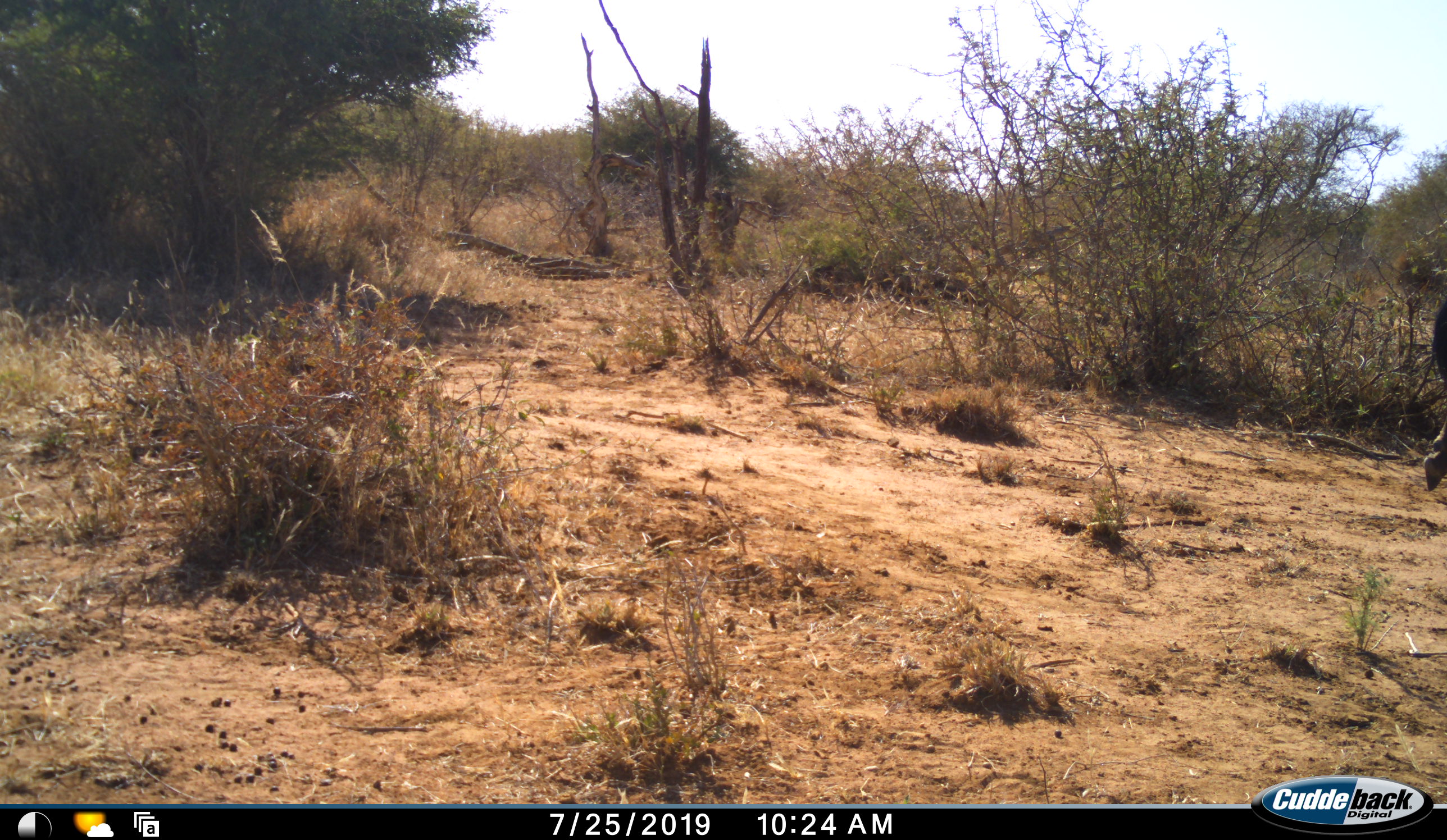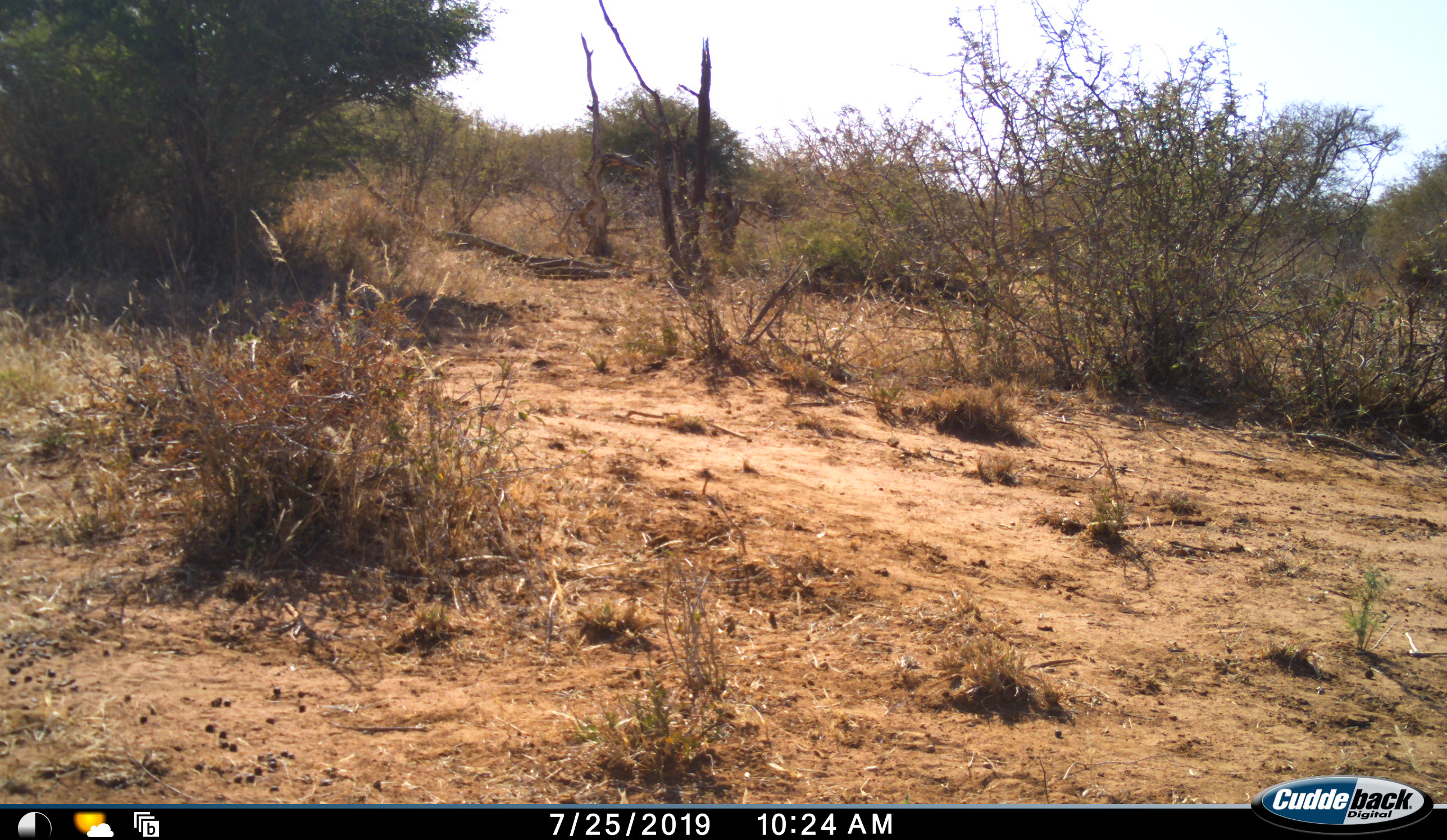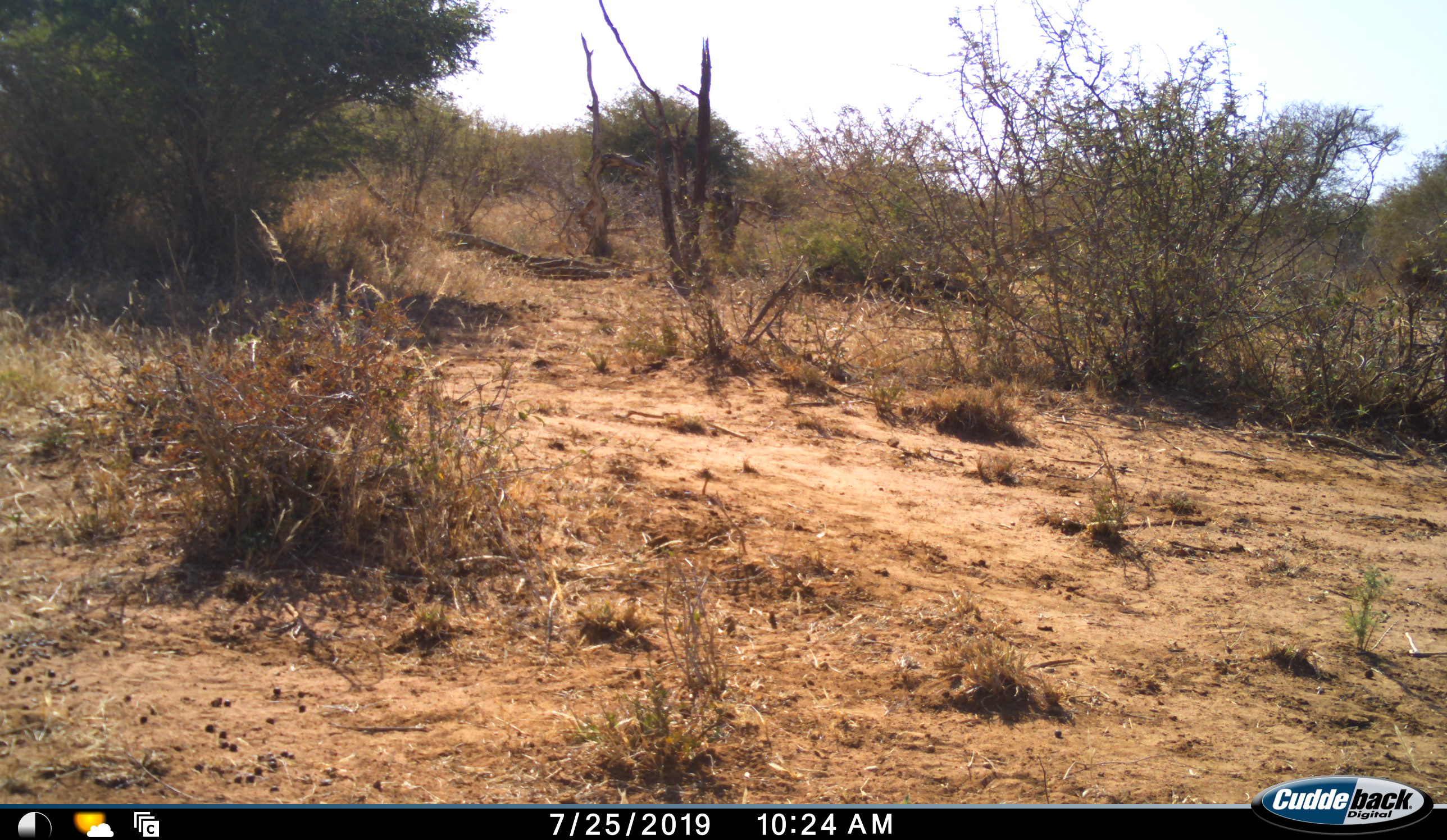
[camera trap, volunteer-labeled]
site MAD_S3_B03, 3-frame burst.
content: unidentified animal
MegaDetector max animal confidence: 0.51